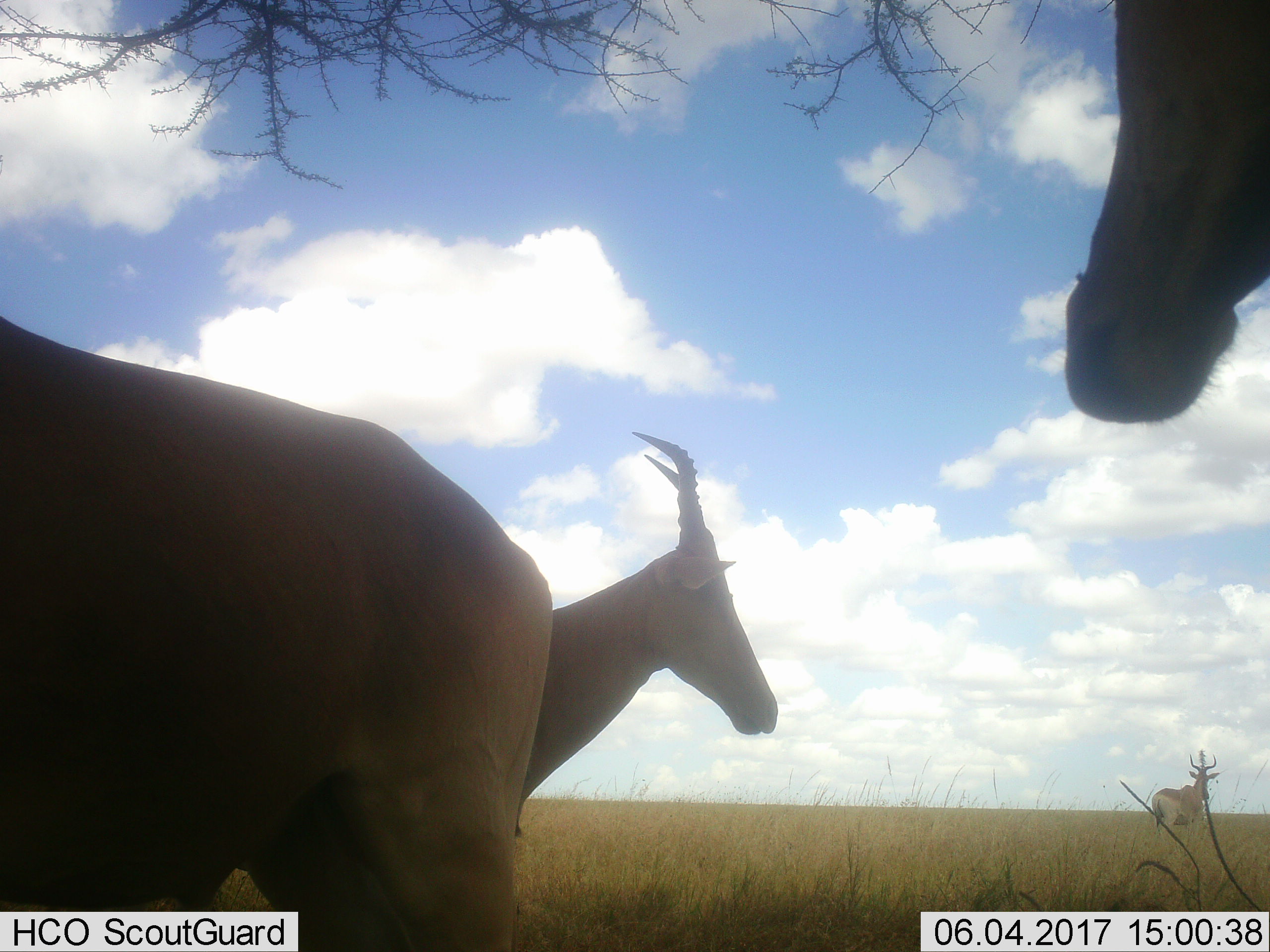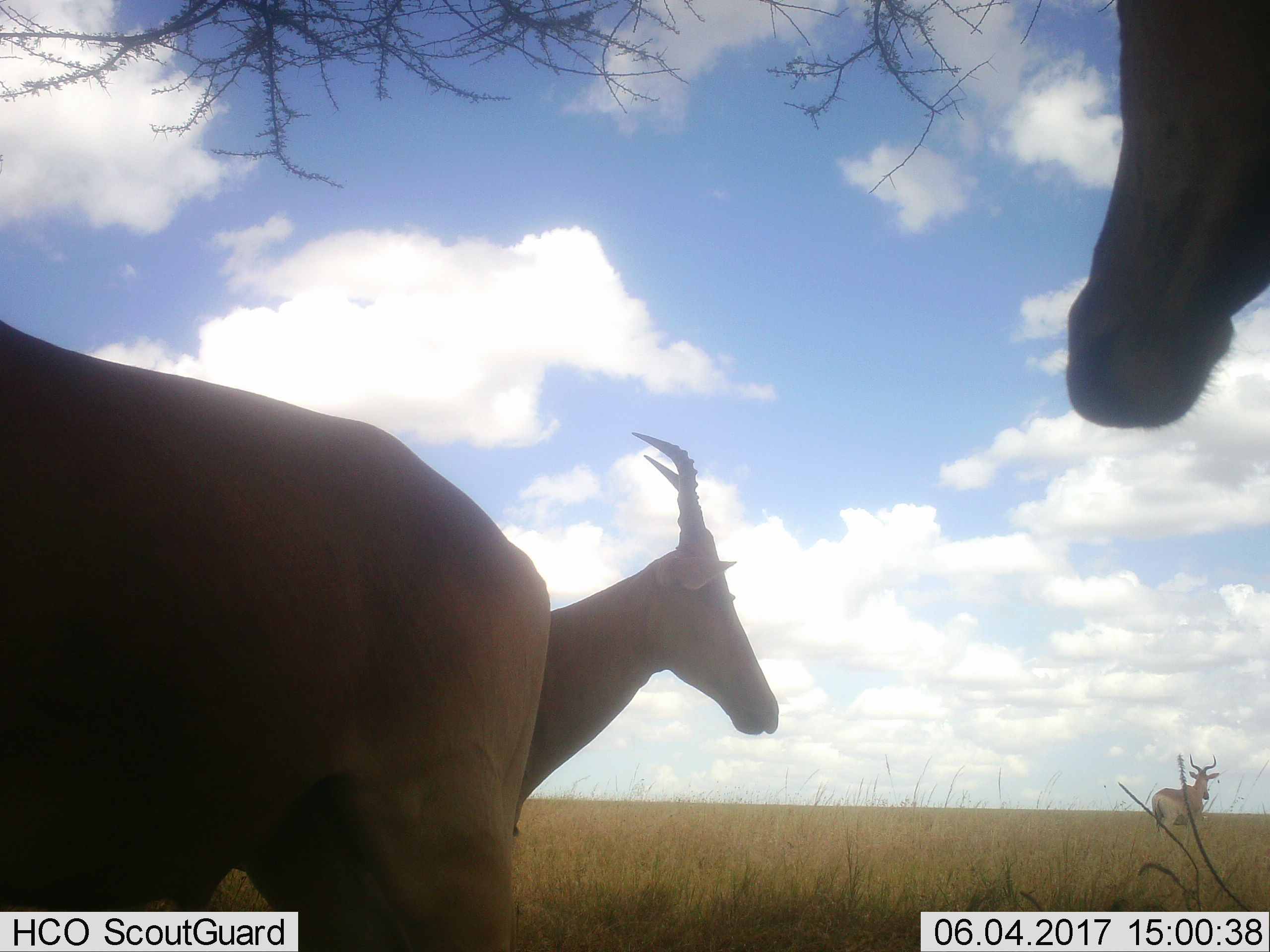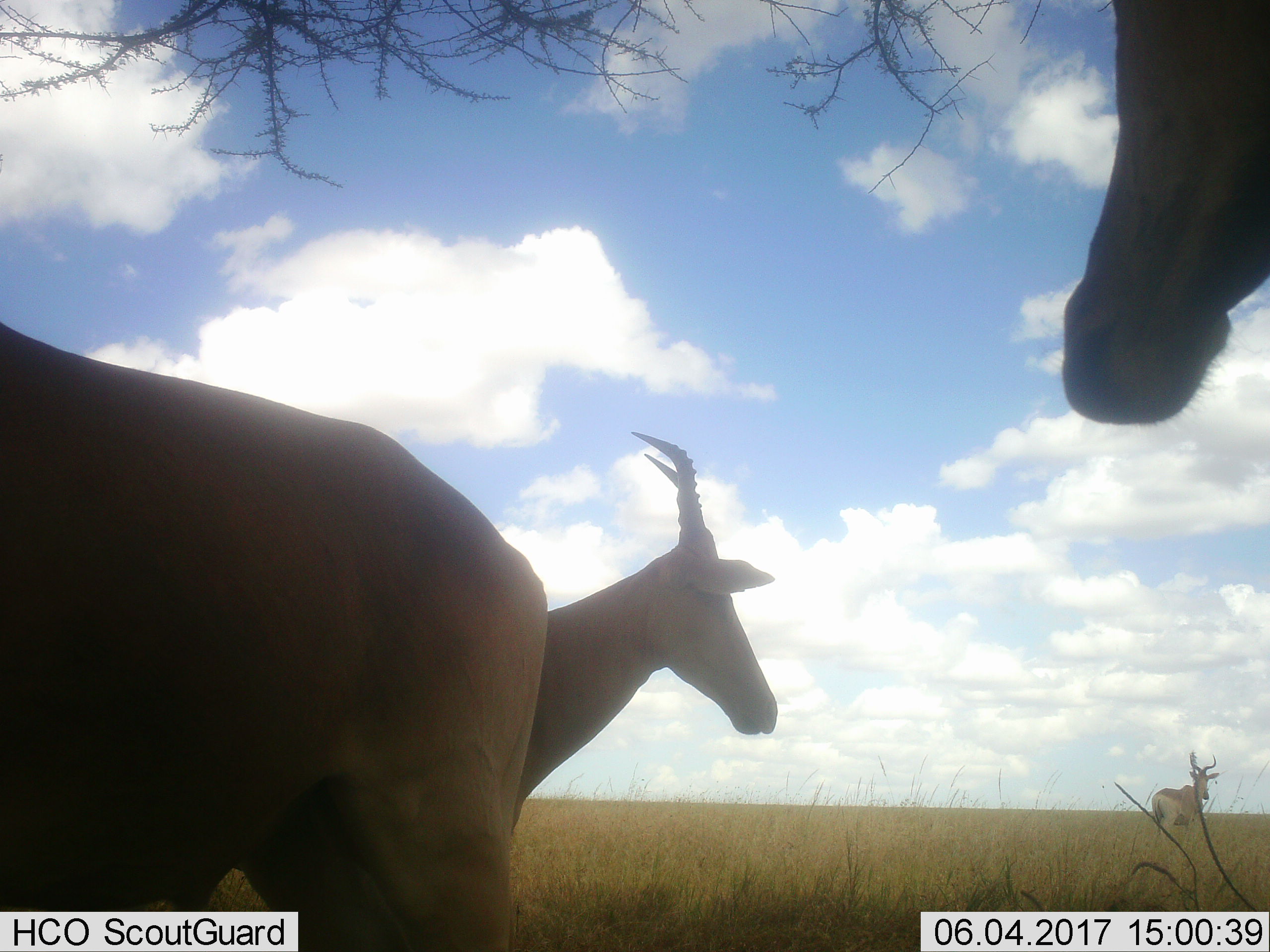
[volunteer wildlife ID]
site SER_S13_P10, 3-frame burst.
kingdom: Animalia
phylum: Chordata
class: Mammalia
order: Artiodactyla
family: Bovidae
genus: Alcelaphus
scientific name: Alcelaphus buselaphus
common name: hartebeest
Hartebeest (Alcelaphus buselaphus), count 4. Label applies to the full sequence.